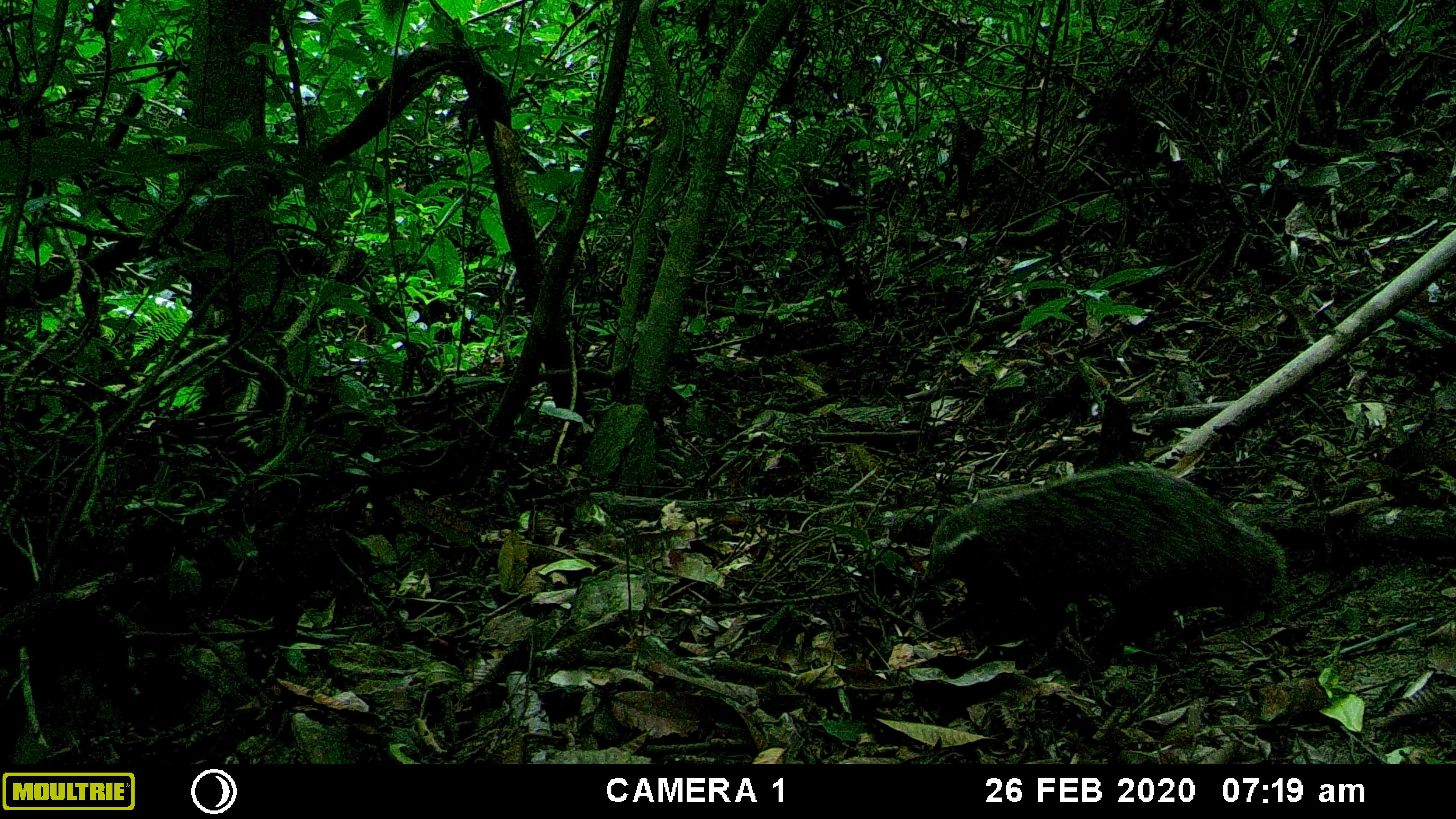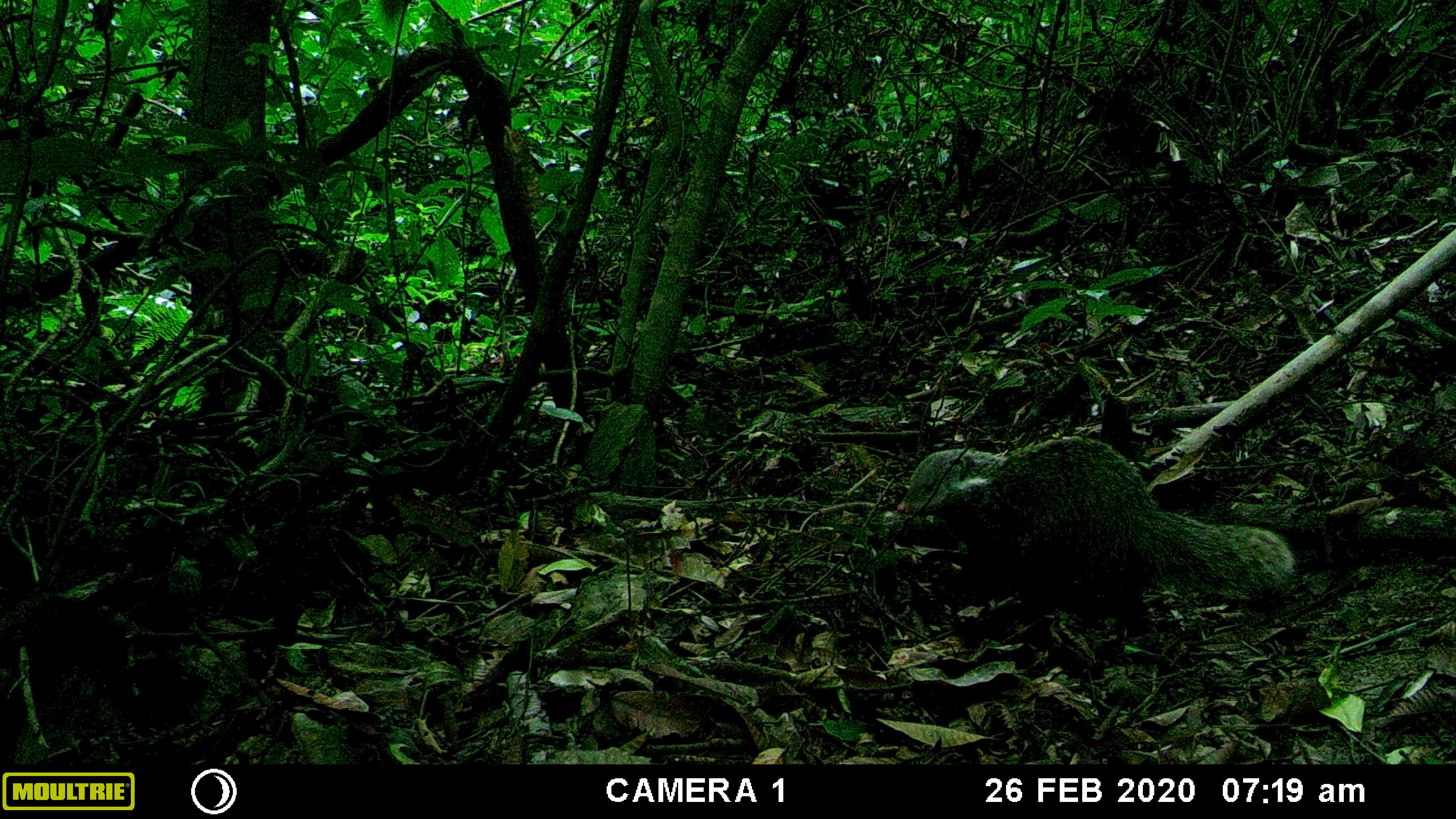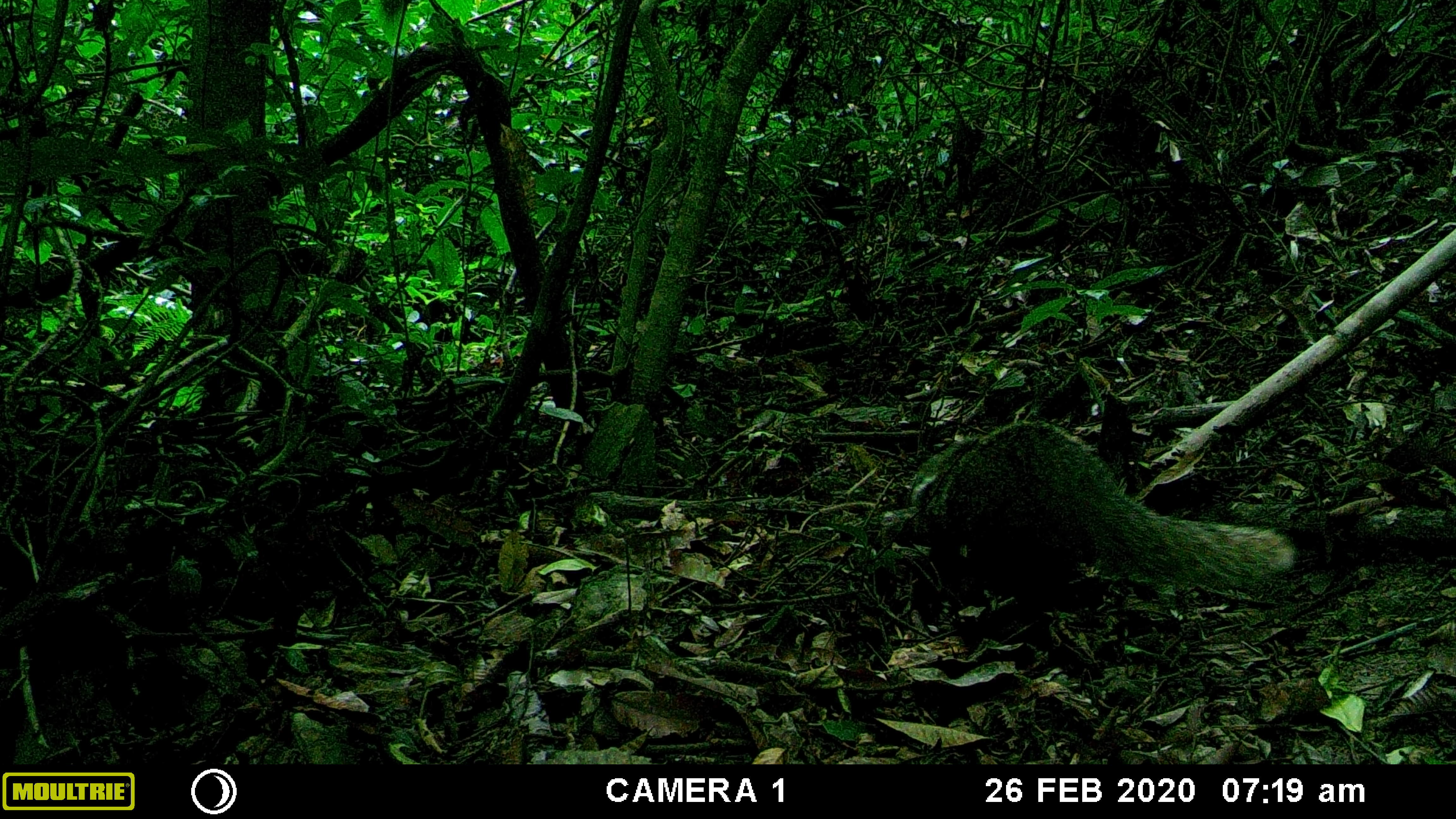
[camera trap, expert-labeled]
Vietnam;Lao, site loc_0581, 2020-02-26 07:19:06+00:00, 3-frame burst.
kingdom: Animalia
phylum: Chordata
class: Mammalia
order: Carnivora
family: Herpestidae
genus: Urva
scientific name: Urva urva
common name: crab-eating mongoose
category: crab eating mongoose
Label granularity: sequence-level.